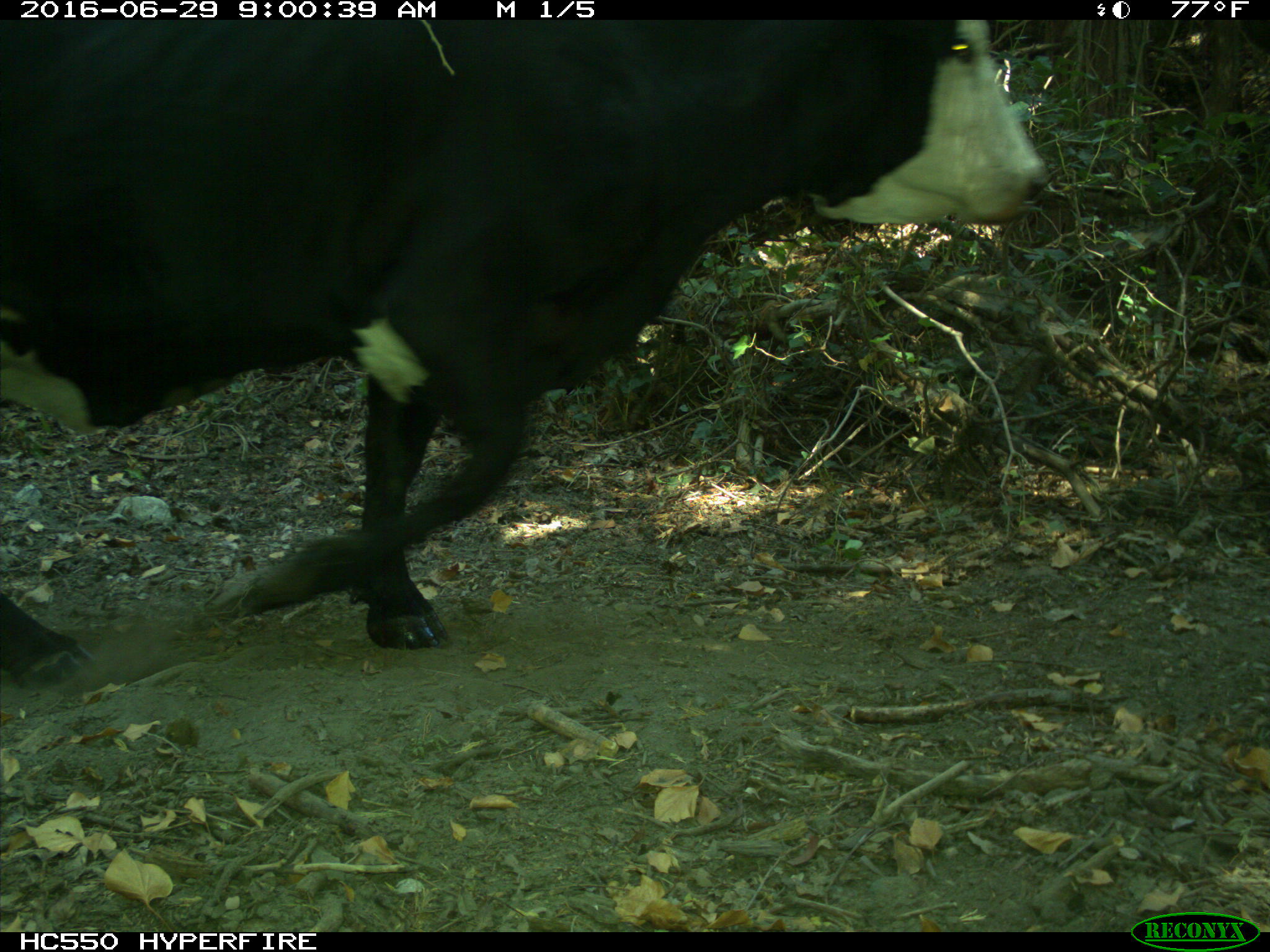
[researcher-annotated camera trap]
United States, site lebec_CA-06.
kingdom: Animalia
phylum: Chordata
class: Mammalia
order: Artiodactyla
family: Bovidae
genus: Bos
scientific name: Bos taurus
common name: domestic cow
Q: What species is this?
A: Bos taurus (domestic cow).